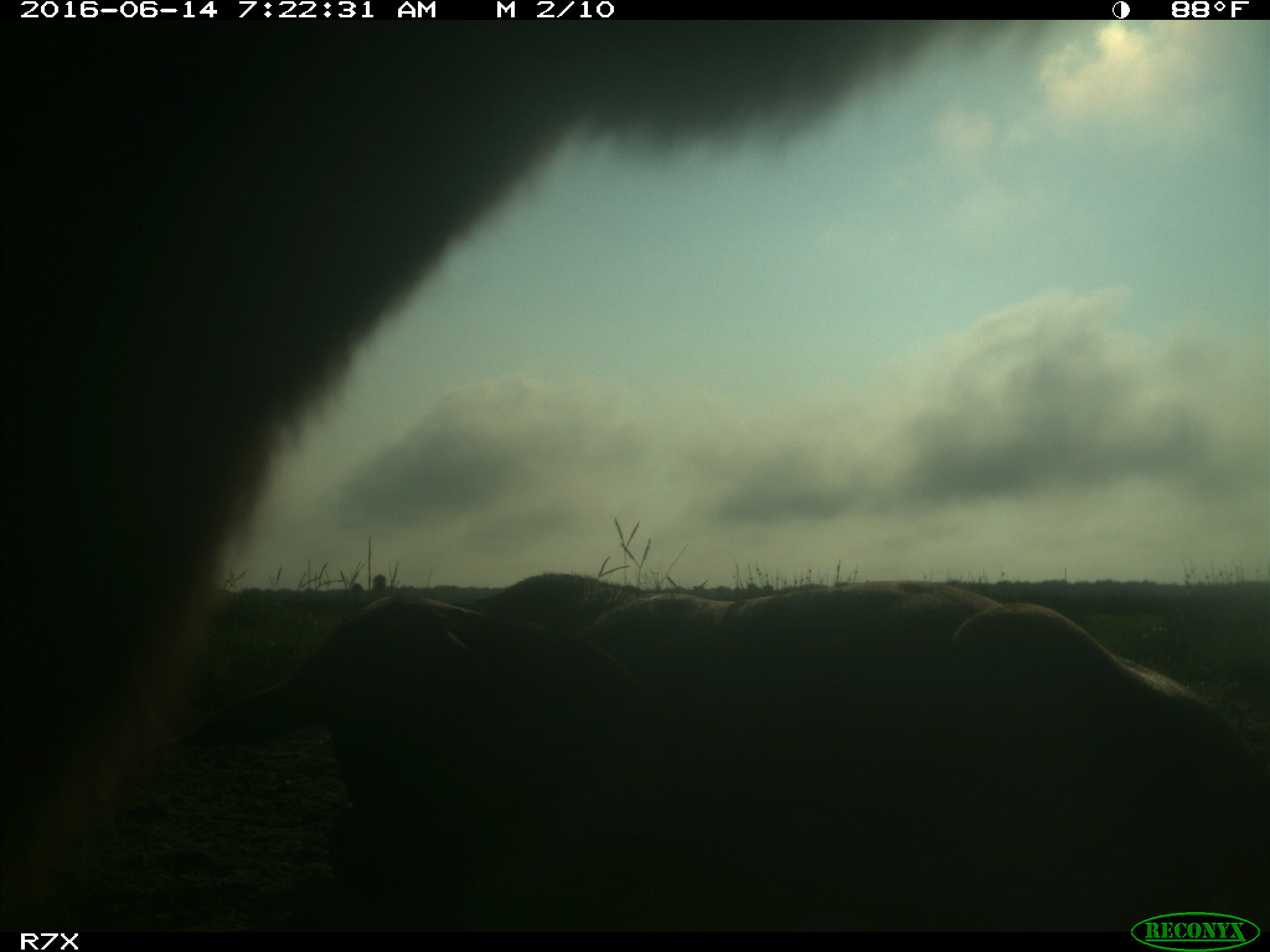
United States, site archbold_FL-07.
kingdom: Animalia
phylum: Chordata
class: Mammalia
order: Artiodactyla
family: Bovidae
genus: Bos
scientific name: Bos taurus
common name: domestic cow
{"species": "Bos taurus (domestic cow)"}